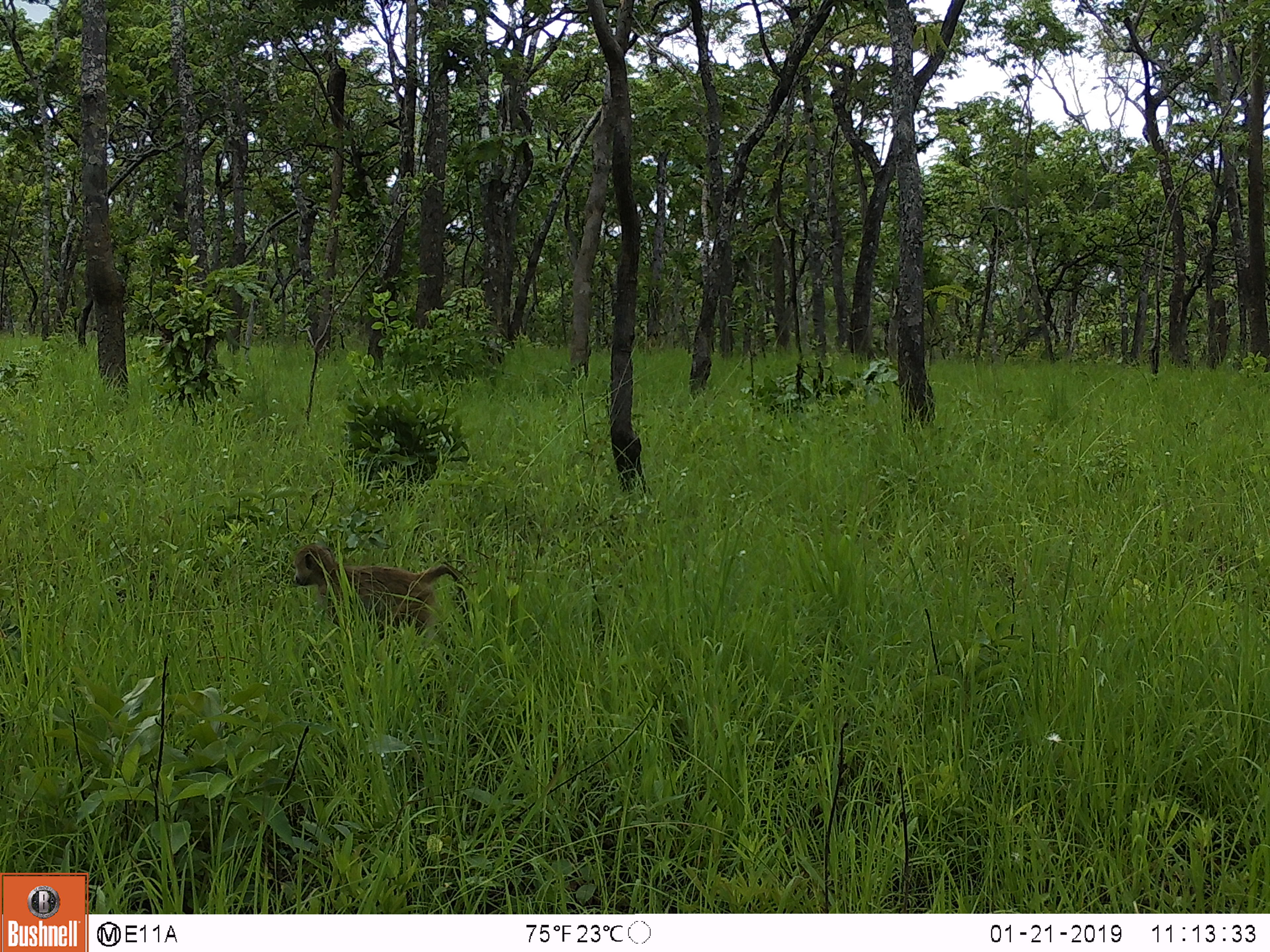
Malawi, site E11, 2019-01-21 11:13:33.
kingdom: Animalia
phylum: Chordata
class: Mammalia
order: Primates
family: Cercopithecidae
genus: Papio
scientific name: Papio cynocephalus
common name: yellow baboon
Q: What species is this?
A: Yellow baboon (Papio cynocephalus).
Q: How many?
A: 1.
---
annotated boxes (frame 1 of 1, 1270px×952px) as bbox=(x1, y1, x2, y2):
yellow baboon: bbox=(285, 540, 477, 644)